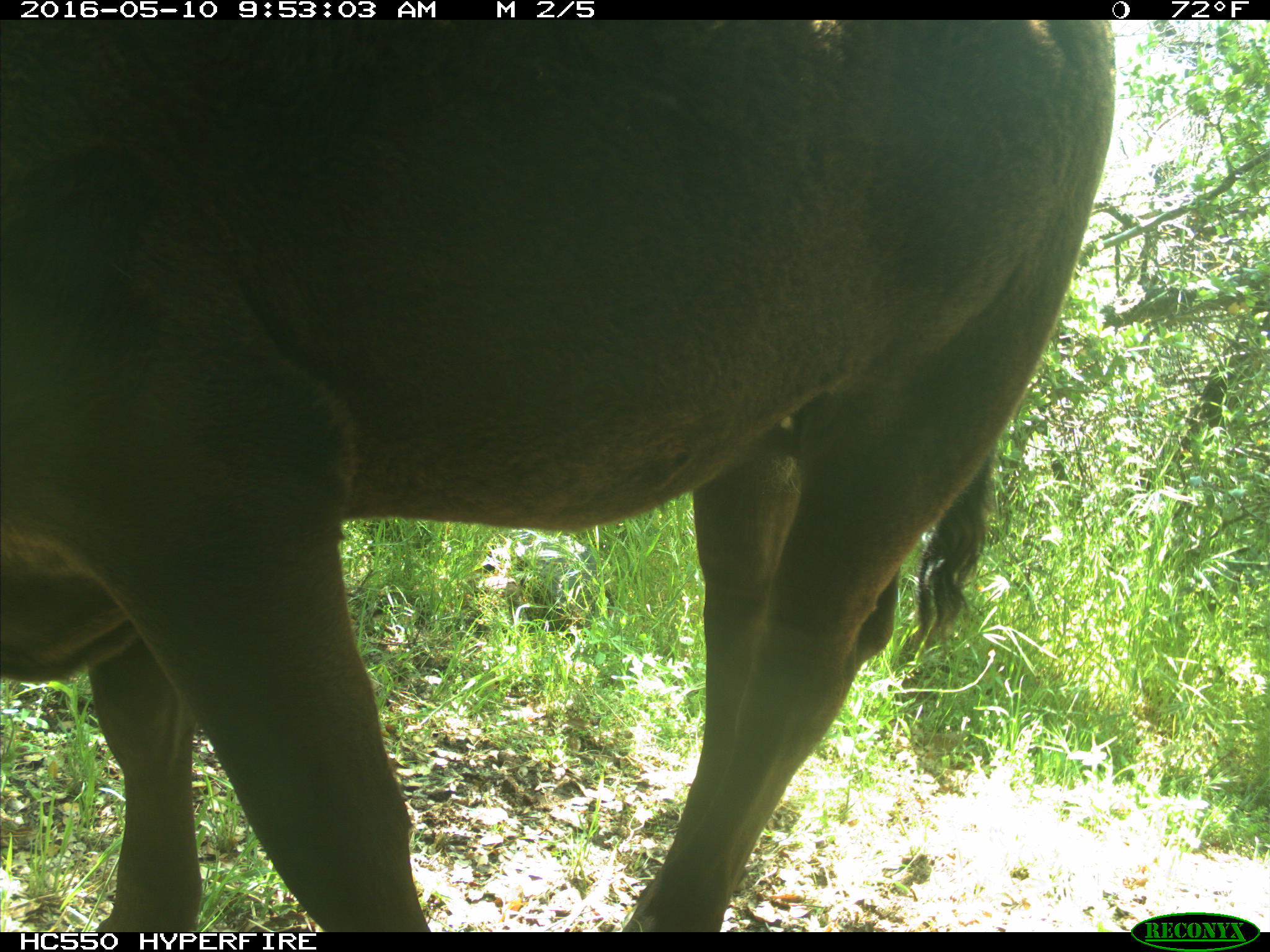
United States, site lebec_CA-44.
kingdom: Animalia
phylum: Chordata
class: Mammalia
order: Artiodactyla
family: Bovidae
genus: Bos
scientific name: Bos taurus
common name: domestic cow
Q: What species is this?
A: Bos taurus (domestic cow).